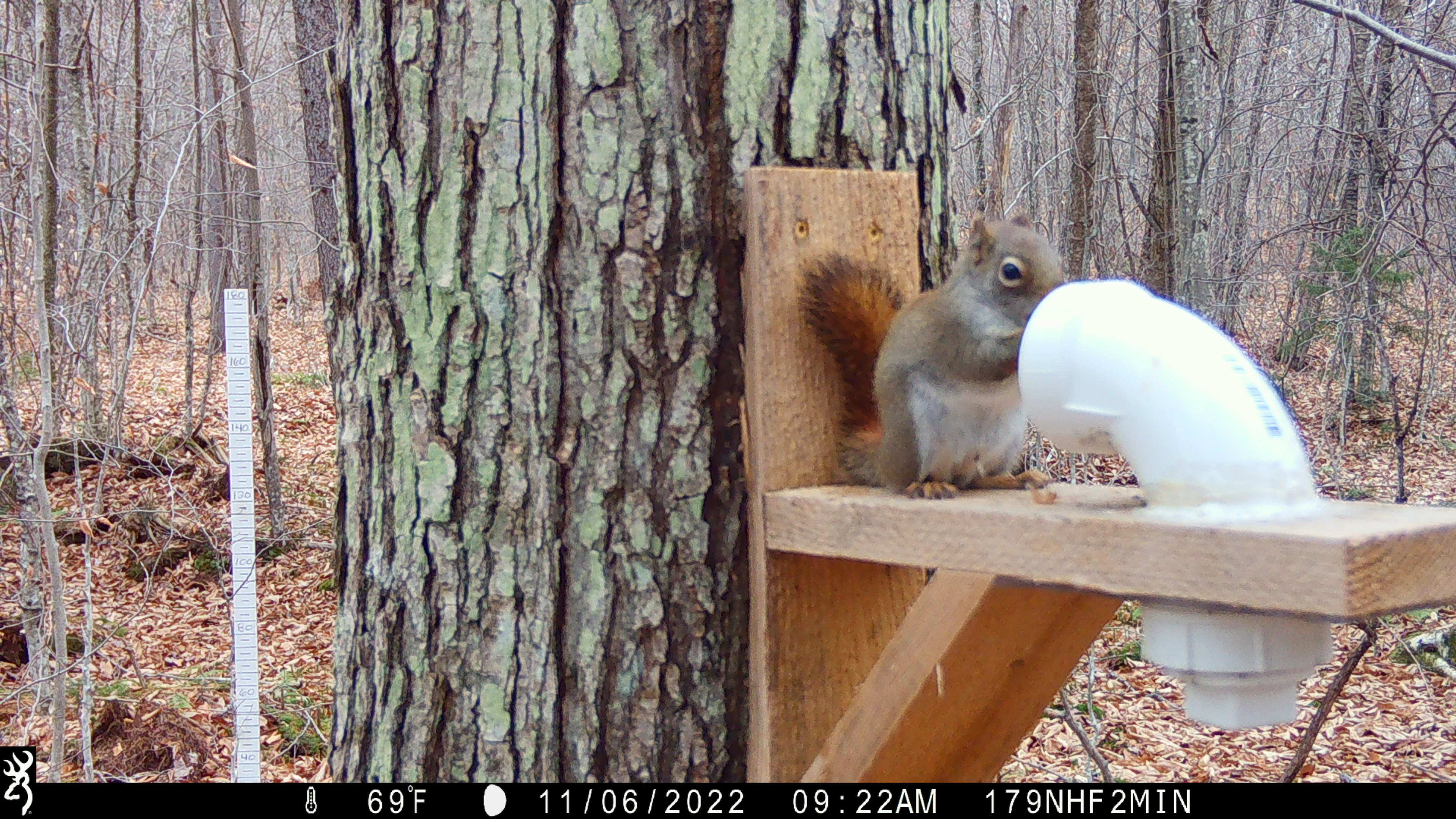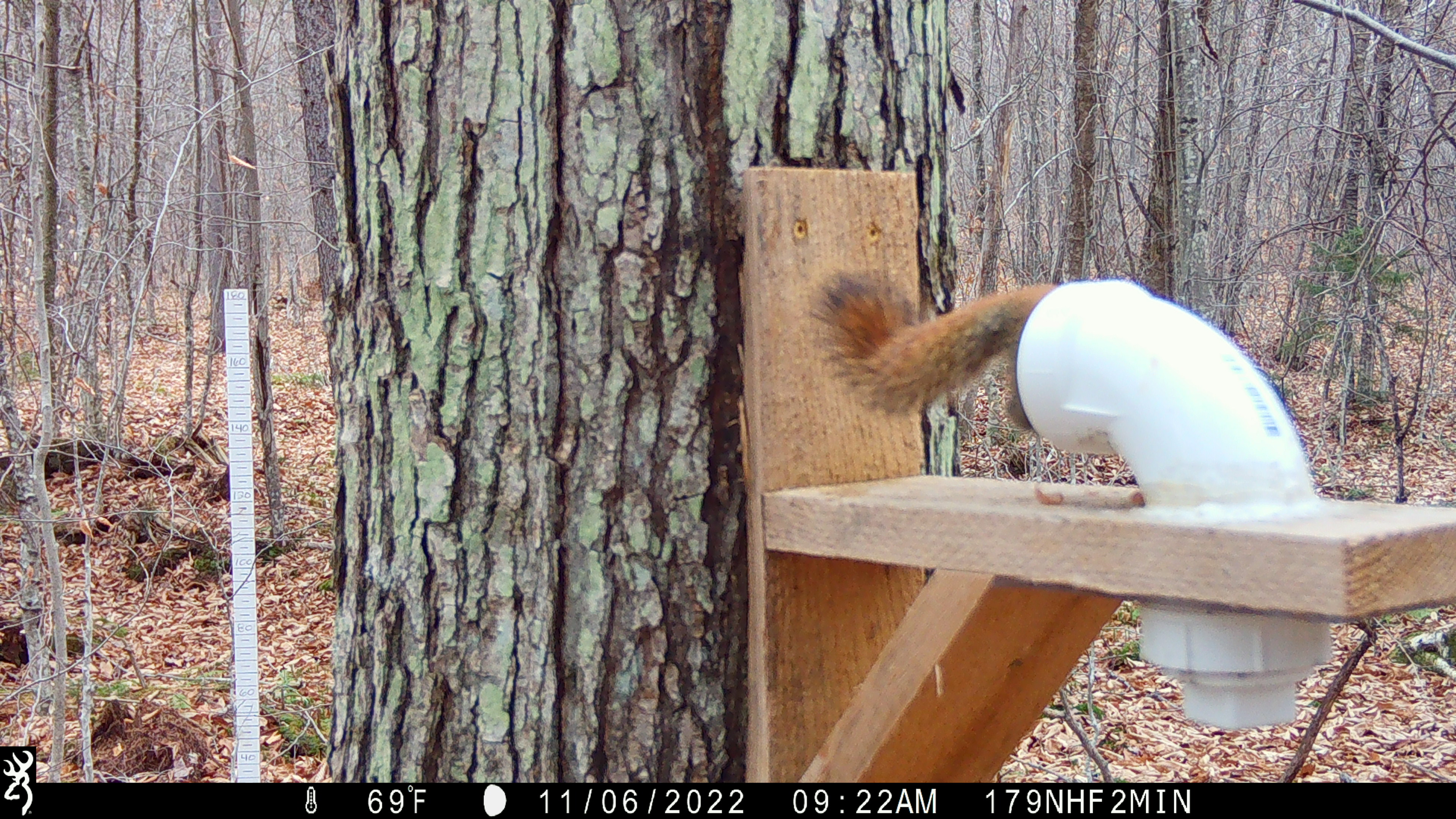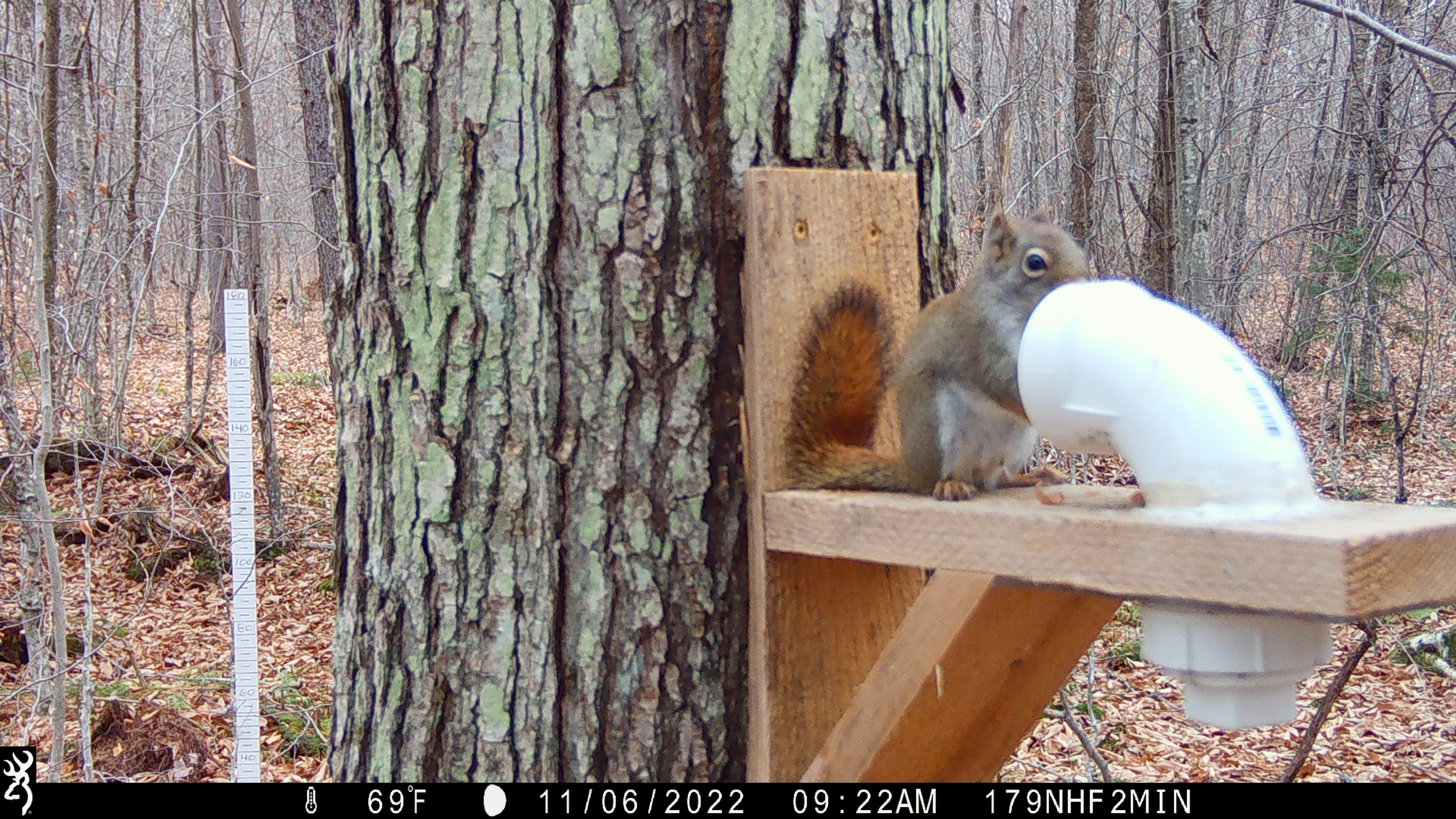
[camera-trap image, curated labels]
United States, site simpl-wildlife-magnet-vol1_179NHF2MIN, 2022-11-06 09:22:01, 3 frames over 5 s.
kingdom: Animalia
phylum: Chordata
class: Mammalia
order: Rodentia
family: Sciuridae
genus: Tamiasciurus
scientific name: Tamiasciurus hudsonicus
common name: red squirrel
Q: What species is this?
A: Red squirrel (Tamiasciurus hudsonicus).